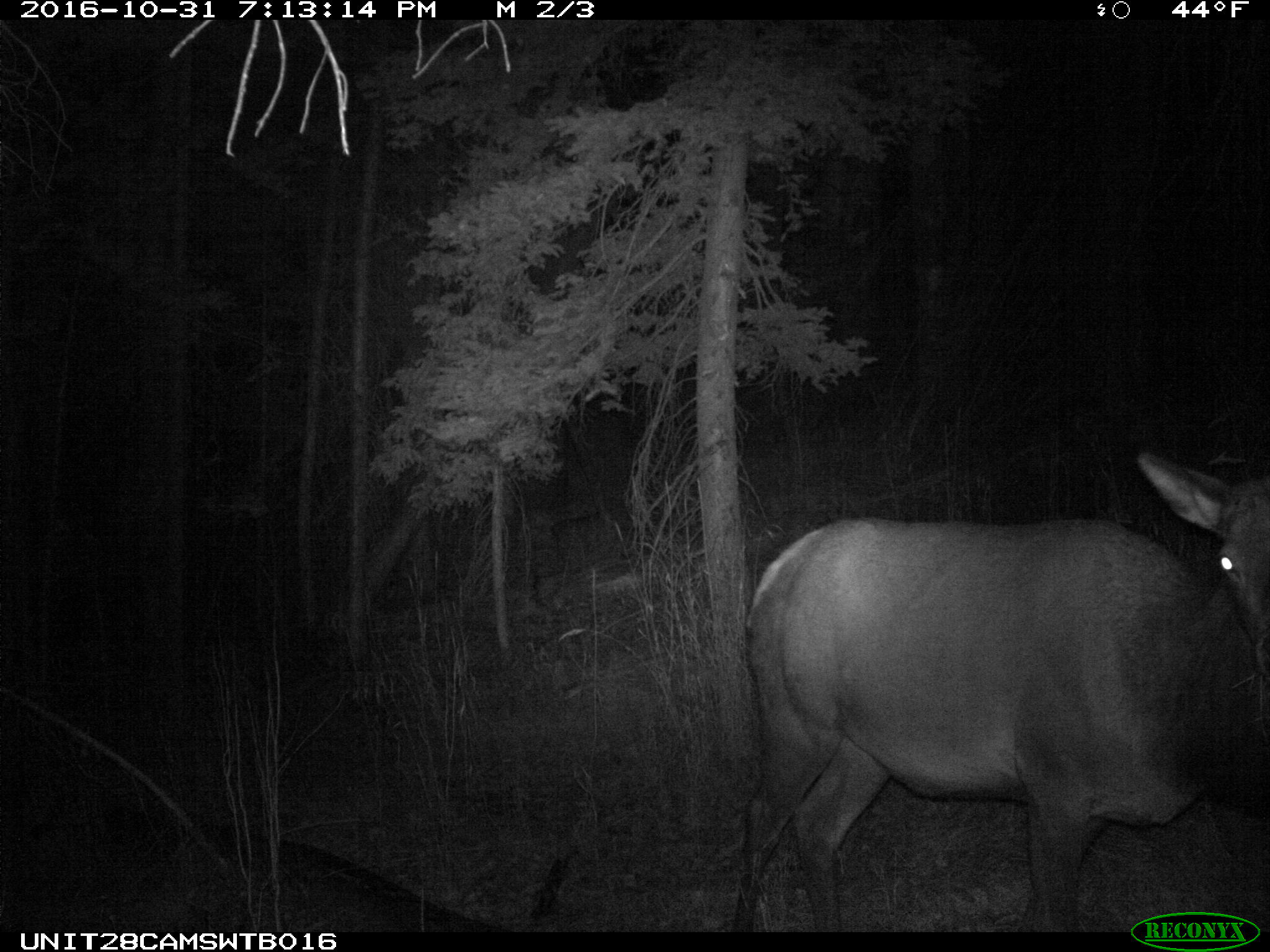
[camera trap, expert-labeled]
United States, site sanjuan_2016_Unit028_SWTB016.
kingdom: Animalia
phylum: Chordata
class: Mammalia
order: Artiodactyla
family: Cervidae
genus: Cervus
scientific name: Cervus elaphus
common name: red deer